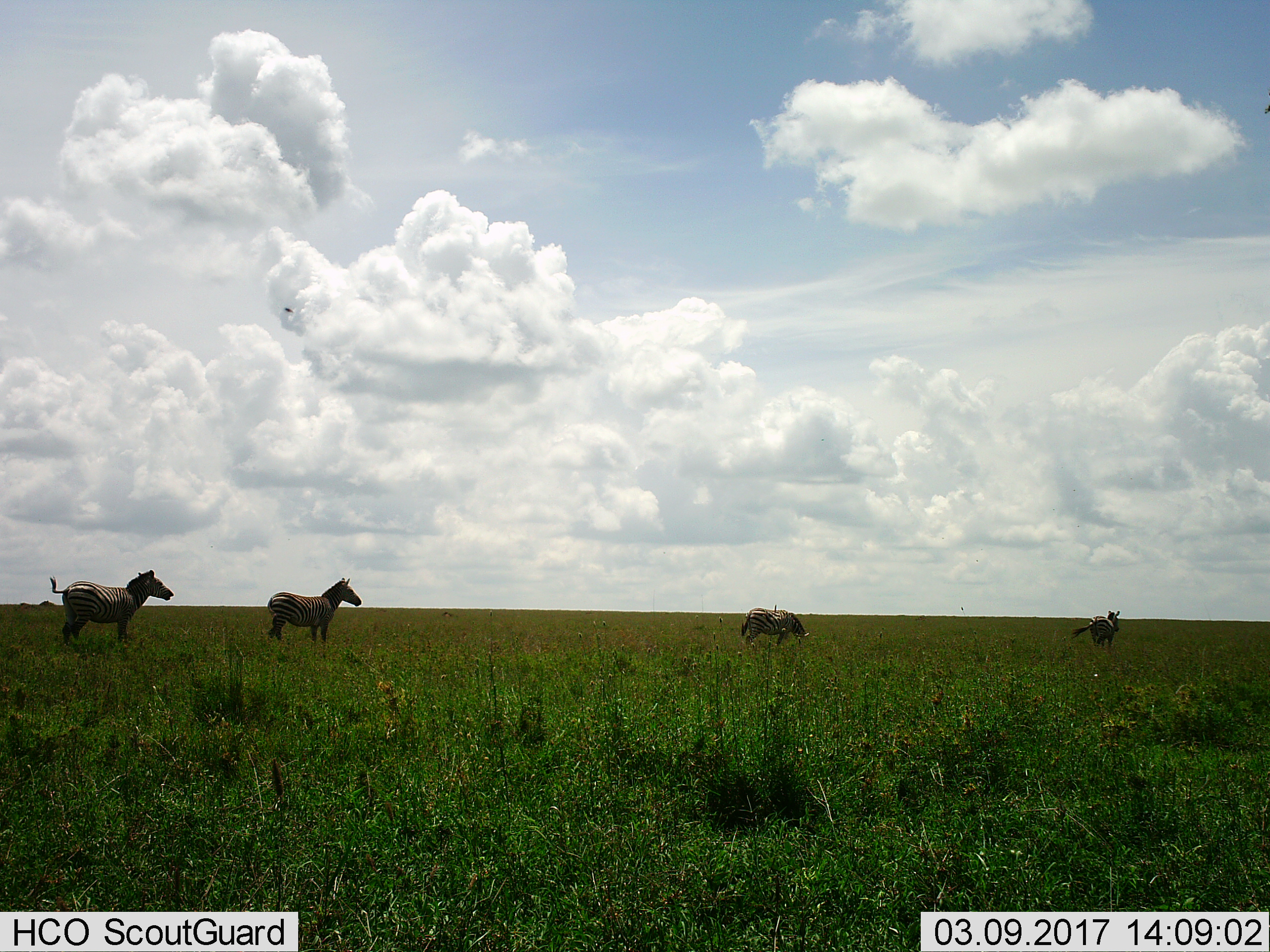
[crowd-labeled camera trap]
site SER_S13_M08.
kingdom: Animalia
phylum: Chordata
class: Mammalia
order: Perissodactyla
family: Equidae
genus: Equus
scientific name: Equus quagga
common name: plains zebra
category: zebraplains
Zebraplains (plains zebra) (Equus quagga), count 4. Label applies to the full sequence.